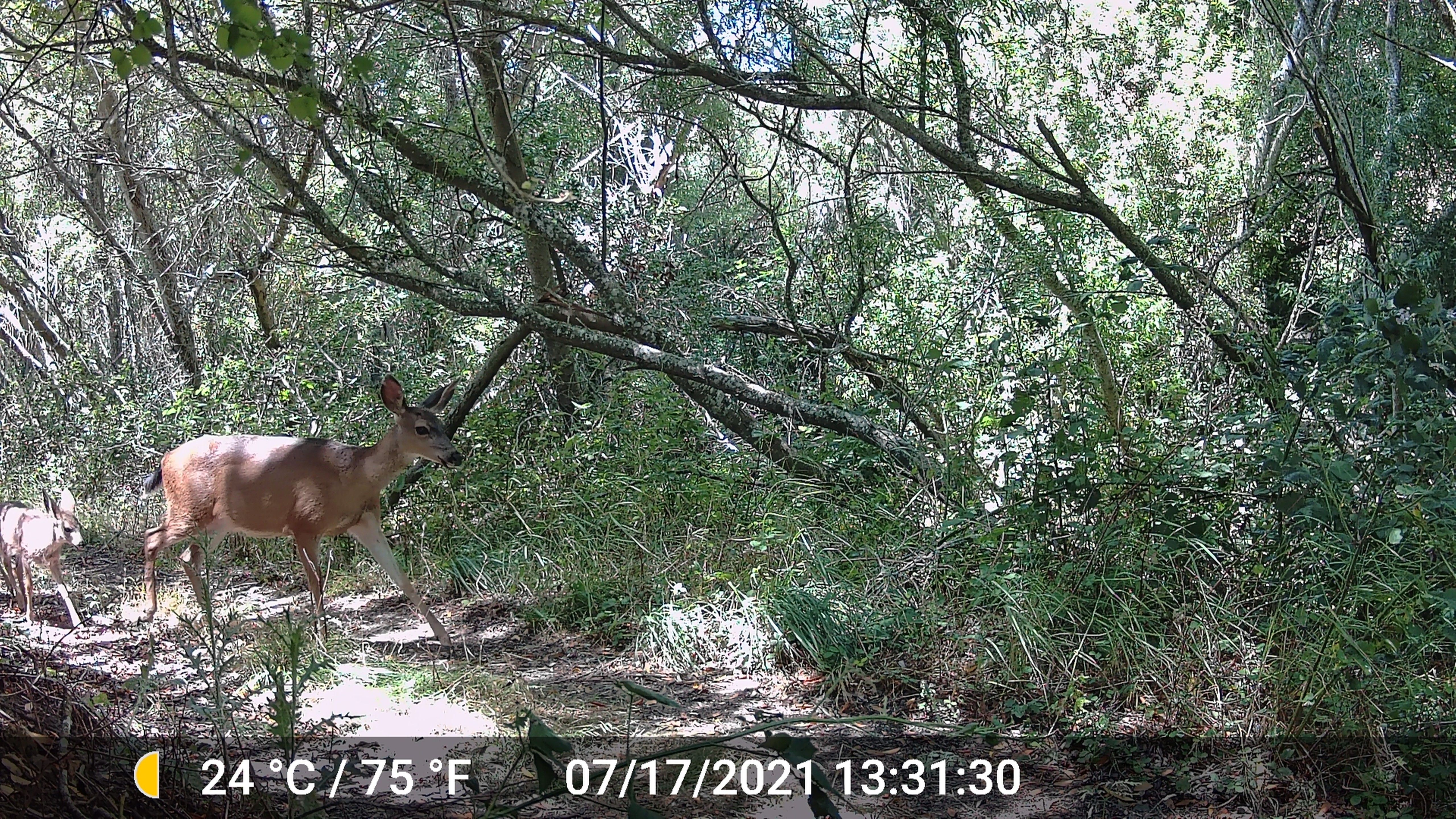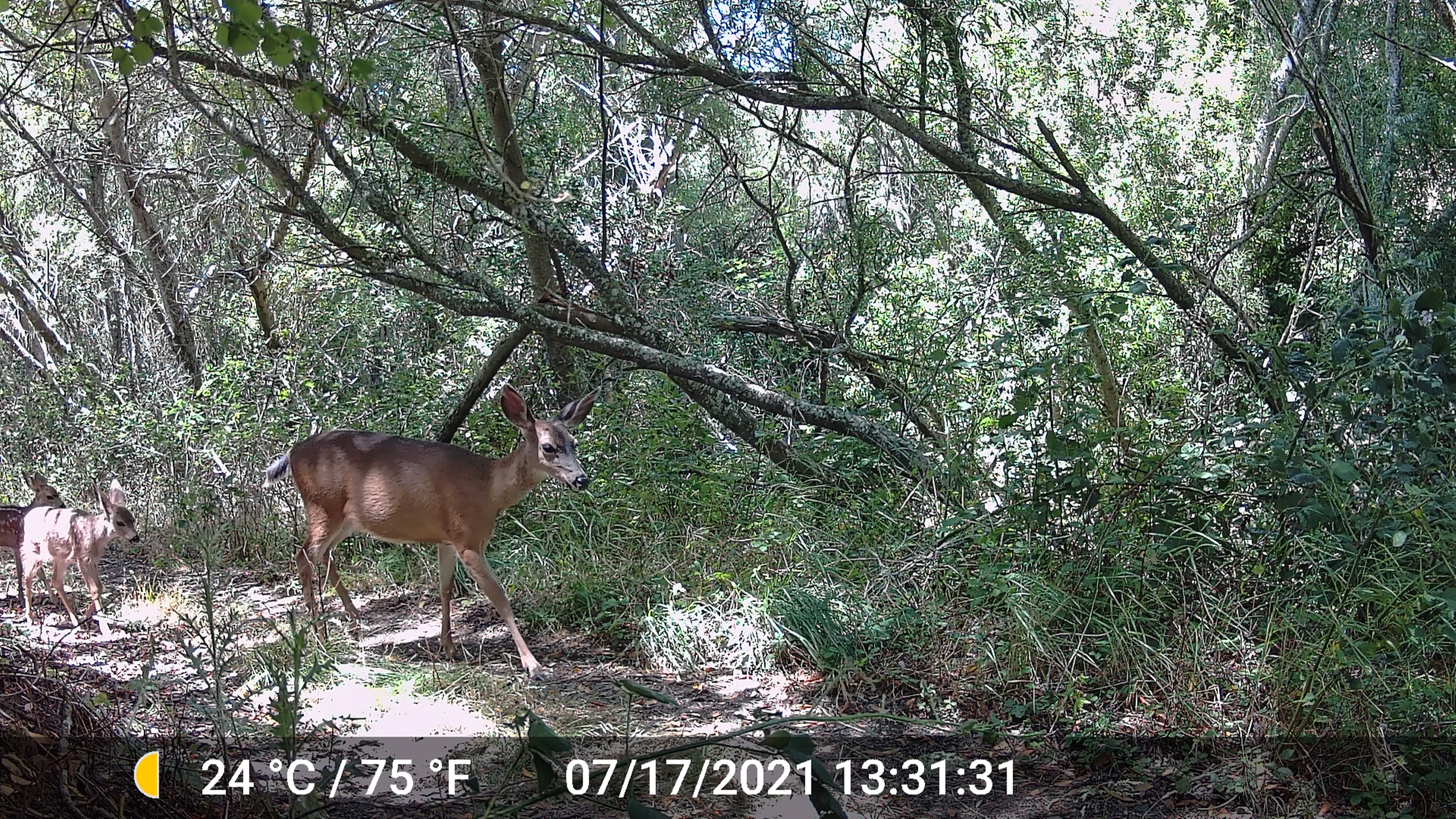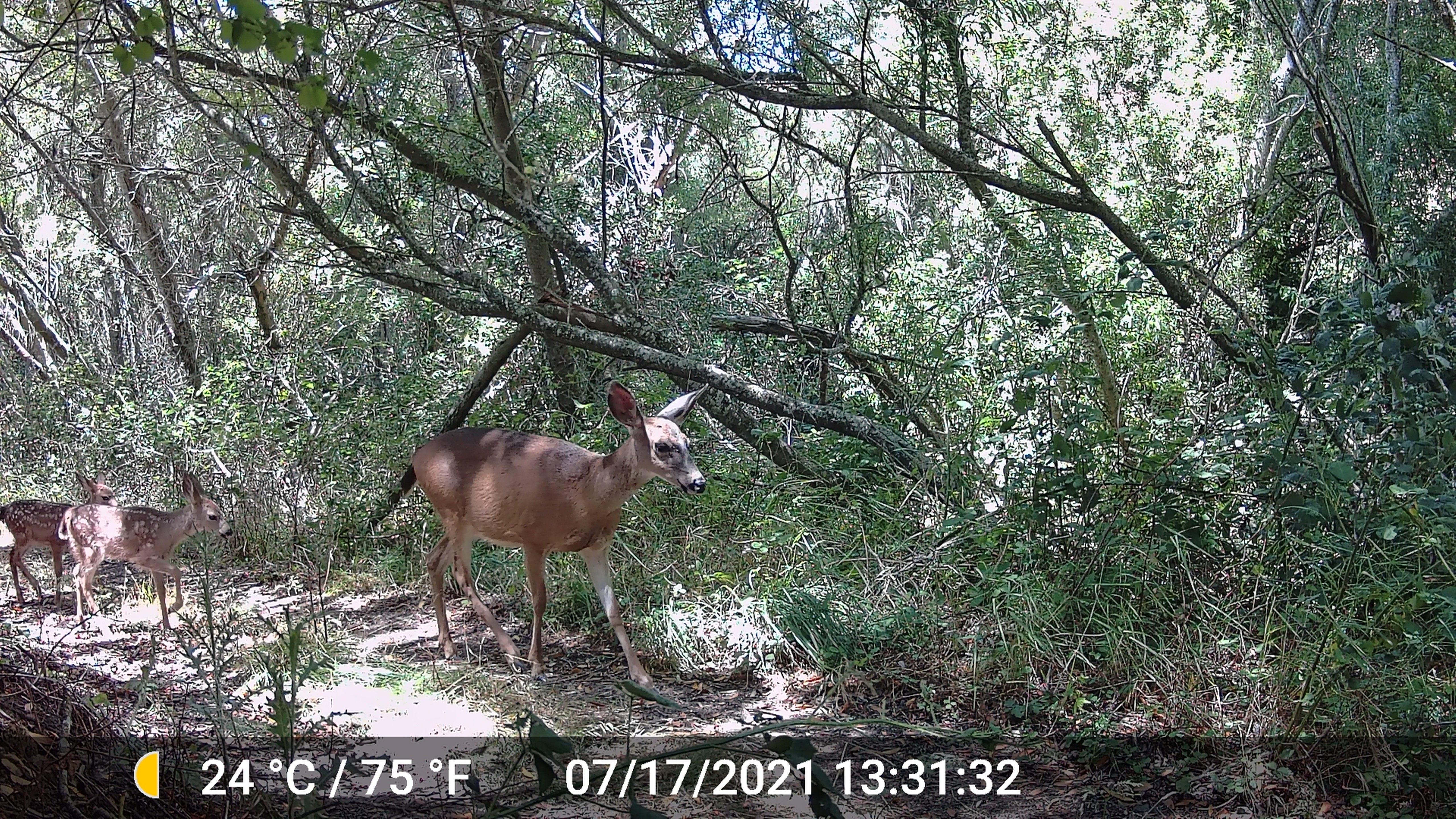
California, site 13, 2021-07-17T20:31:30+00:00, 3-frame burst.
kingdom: Animalia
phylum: Chordata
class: Mammalia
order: Artiodactyla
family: Cervidae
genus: Odocoileus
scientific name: Odocoileus hemionus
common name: mule deer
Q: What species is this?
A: Mule deer (Odocoileus hemionus).